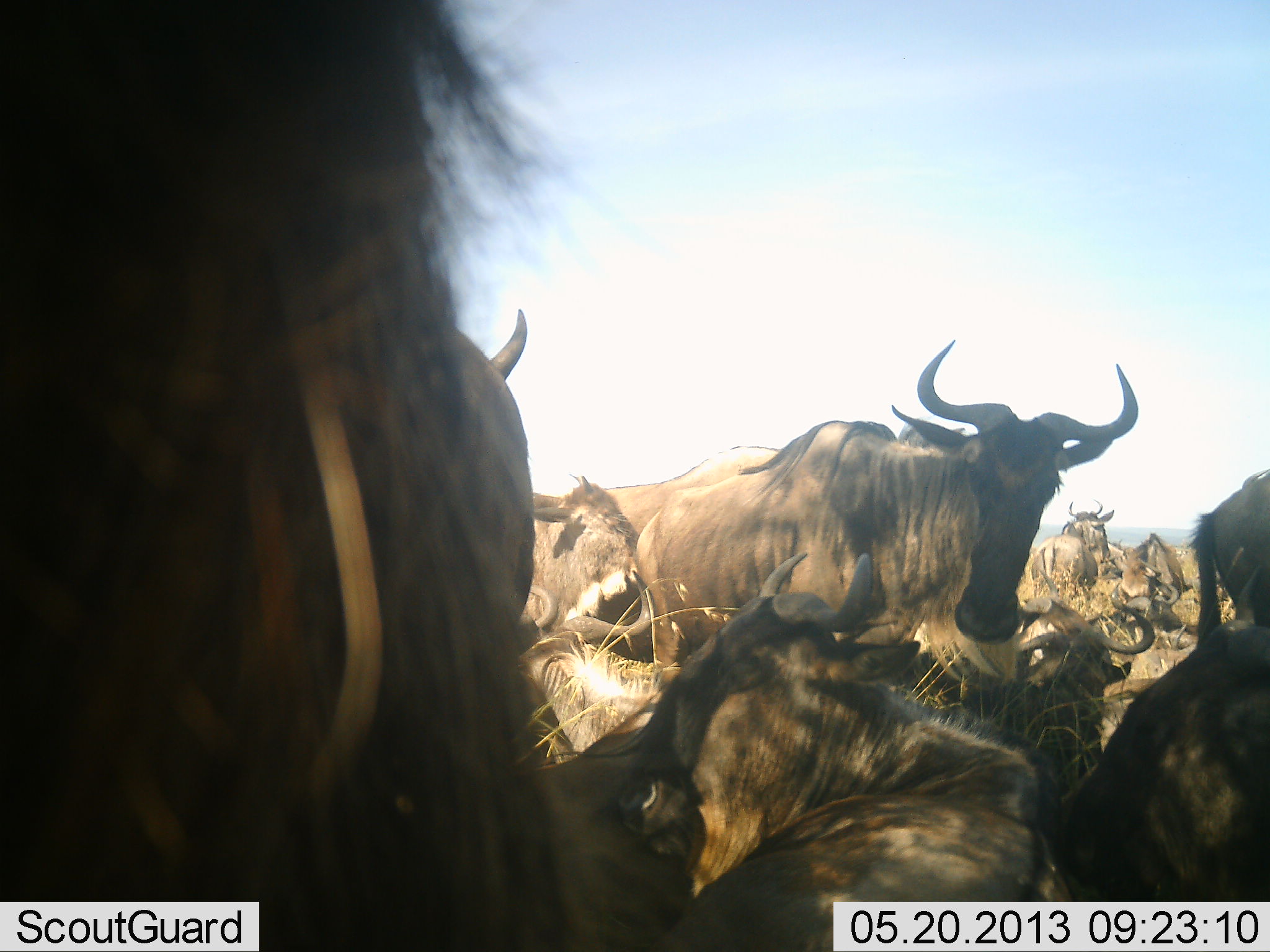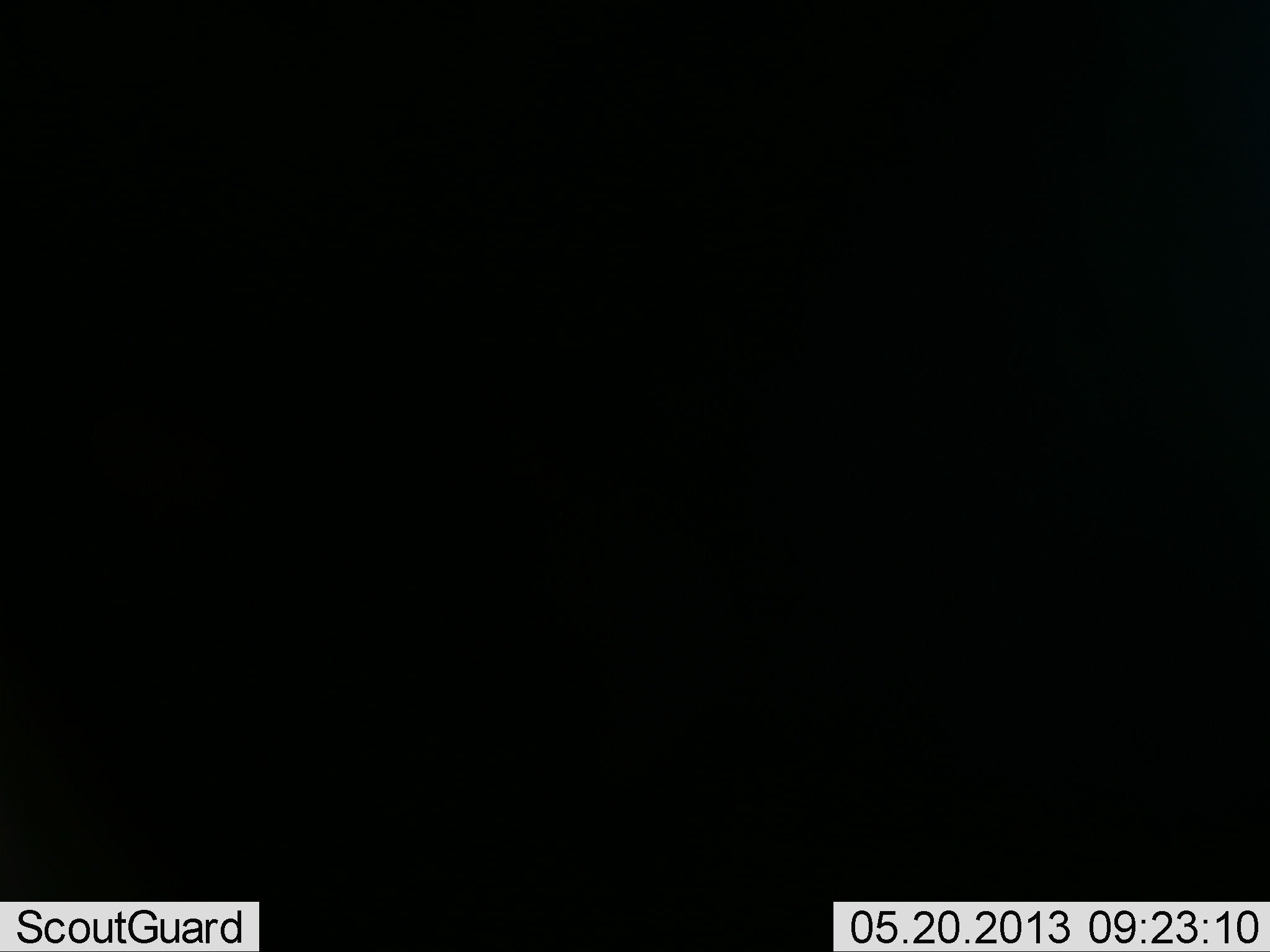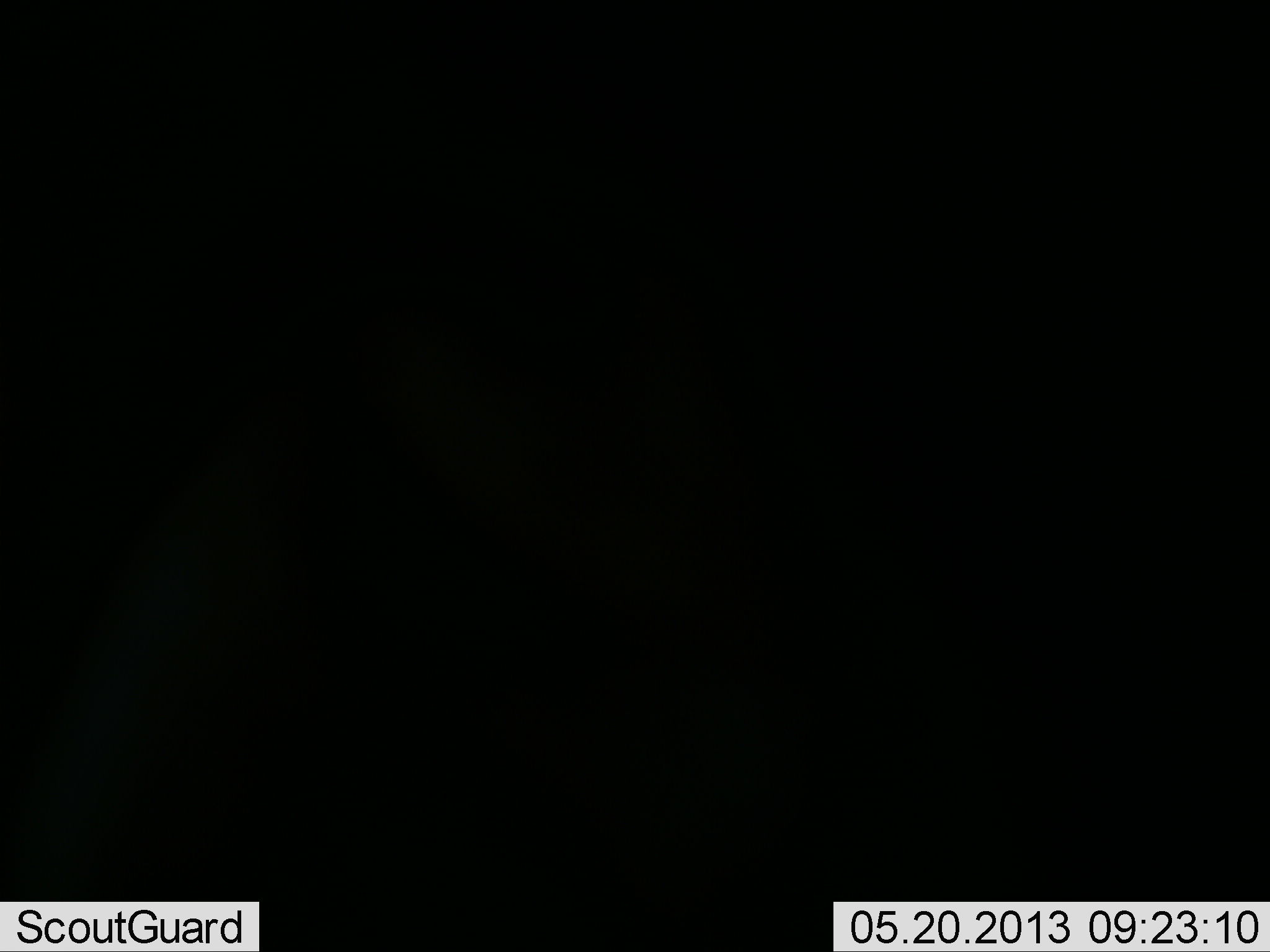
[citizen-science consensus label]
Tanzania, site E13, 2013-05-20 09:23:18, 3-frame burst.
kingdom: Animalia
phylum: Chordata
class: Mammalia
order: Artiodactyla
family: Bovidae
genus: Connochaetes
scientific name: Connochaetes taurinus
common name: blue wildebeest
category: wildebeest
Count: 11-50.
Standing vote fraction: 69%.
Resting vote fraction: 92%.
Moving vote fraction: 23%.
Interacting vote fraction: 8%.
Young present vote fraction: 8%.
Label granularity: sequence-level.